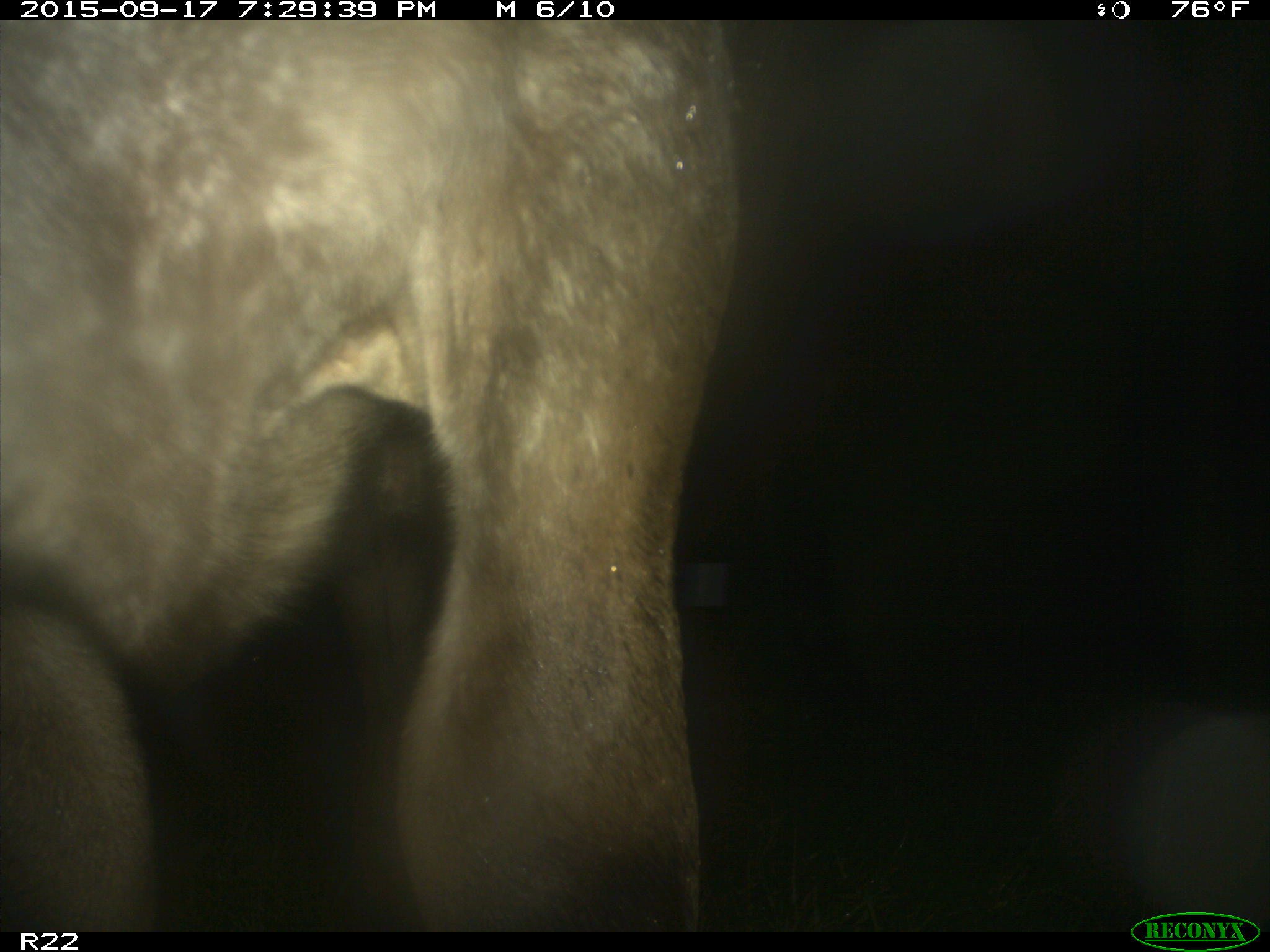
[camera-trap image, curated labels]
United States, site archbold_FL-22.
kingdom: Animalia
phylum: Chordata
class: Mammalia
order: Artiodactyla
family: Bovidae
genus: Bos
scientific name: Bos taurus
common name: domestic cow